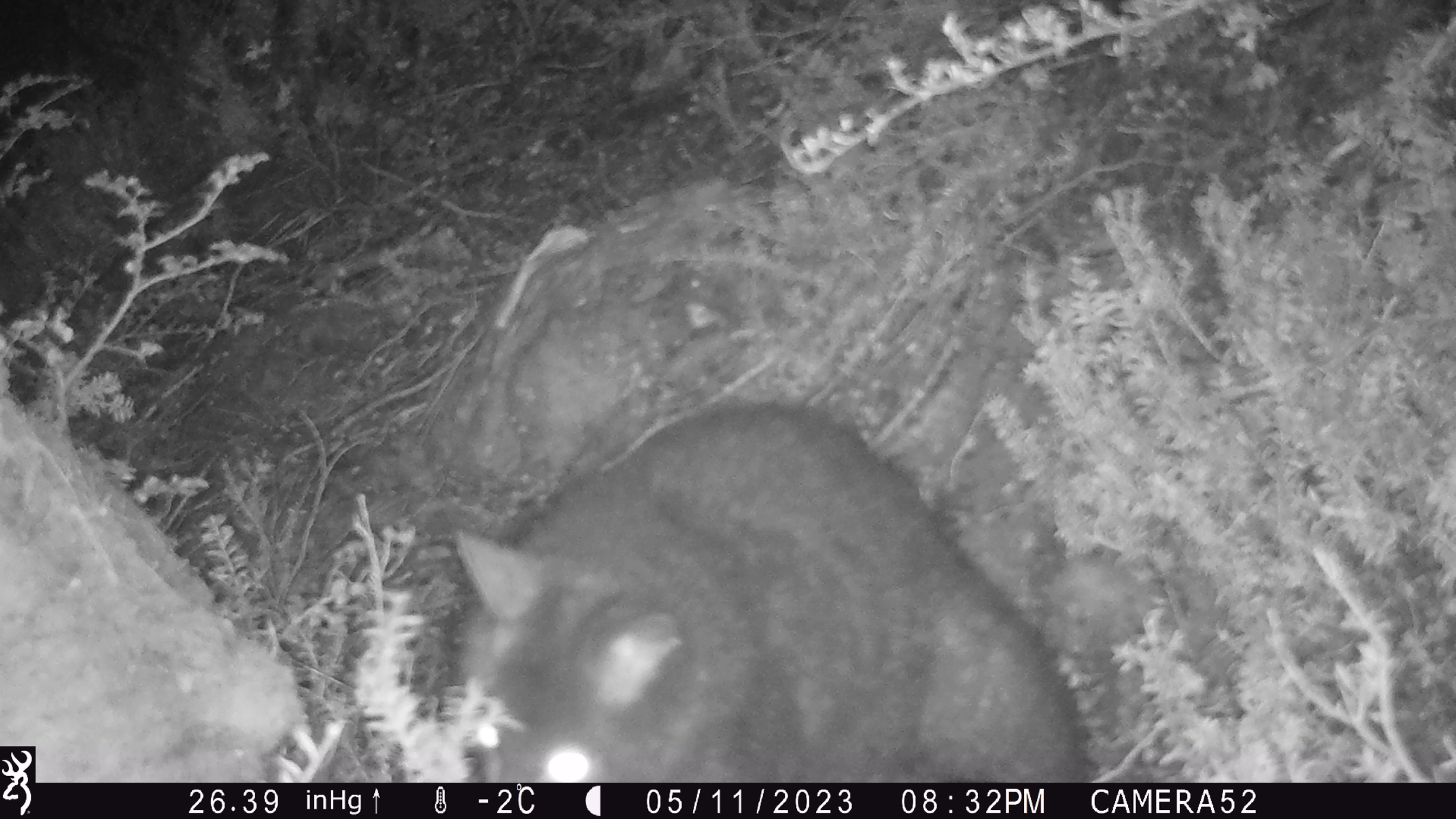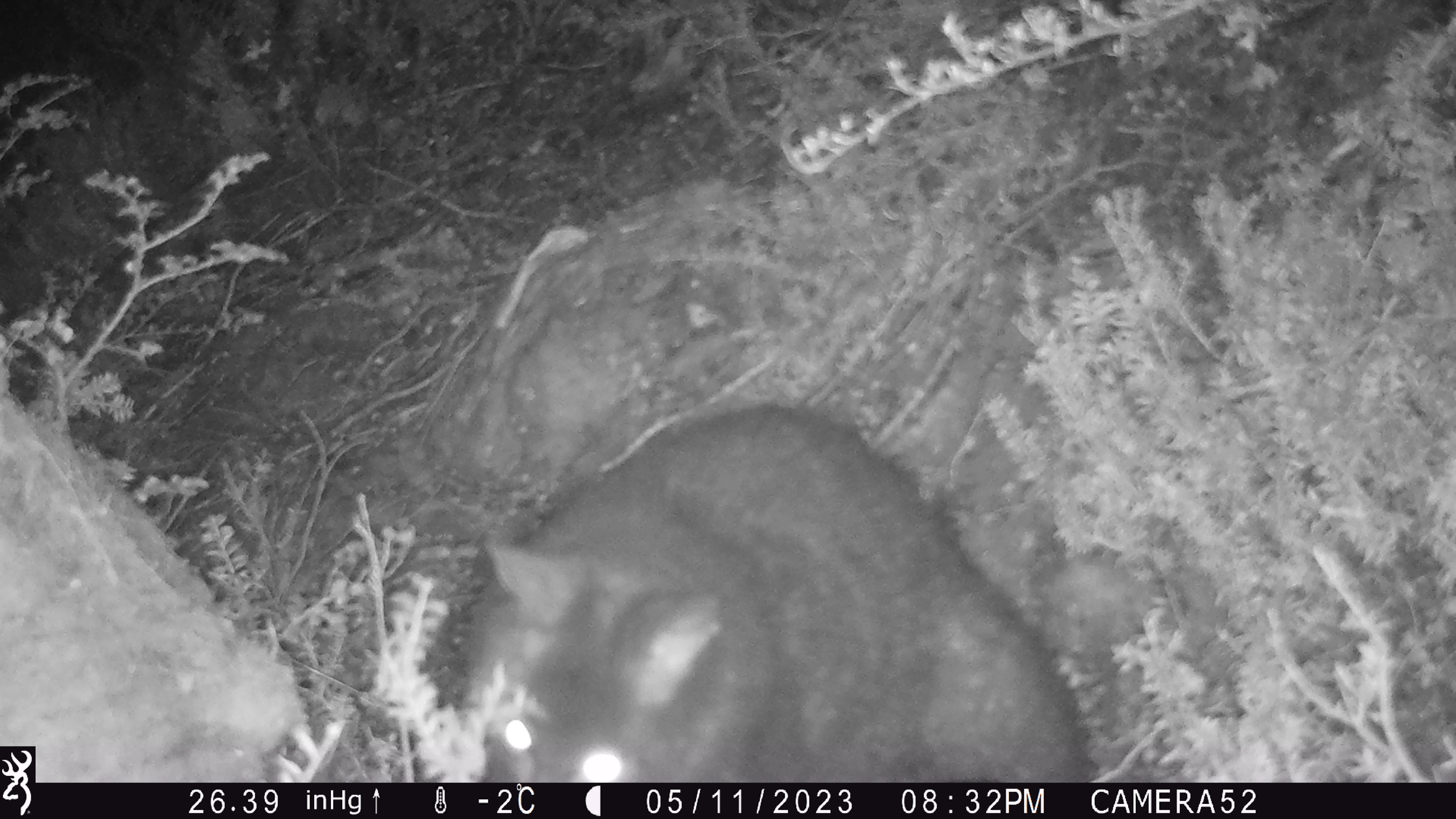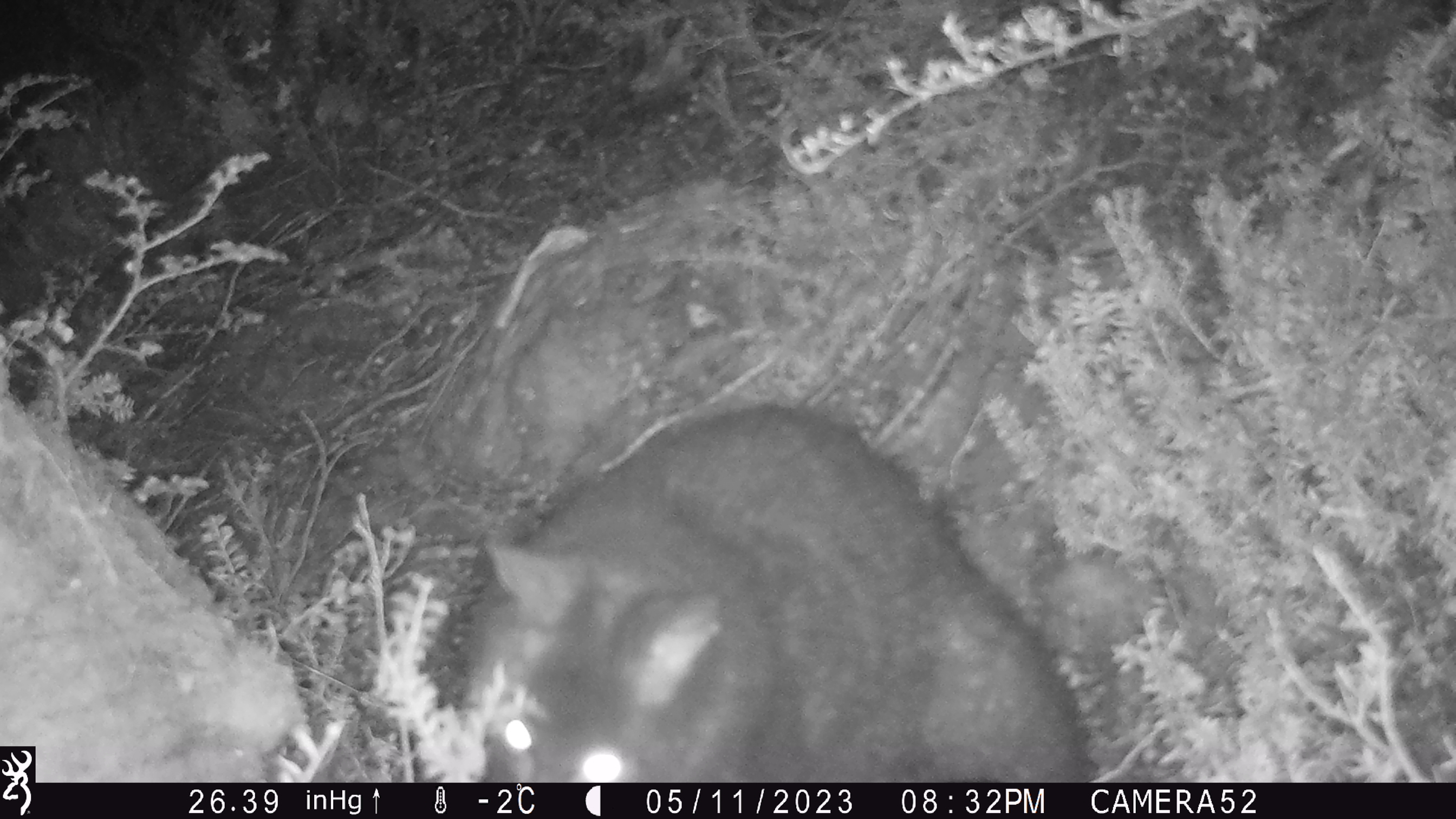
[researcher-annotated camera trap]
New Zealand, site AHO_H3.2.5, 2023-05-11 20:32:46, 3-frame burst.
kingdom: Animalia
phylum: Chordata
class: Mammalia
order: Carnivora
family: Mustelidae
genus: Mustela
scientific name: Mustela erminea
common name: stoat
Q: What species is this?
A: Stoat (Mustela erminea).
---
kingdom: Animalia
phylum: Chordata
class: Mammalia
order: Diprotodontia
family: Phalangeridae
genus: Trichosurus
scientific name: Trichosurus vulpecula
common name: common brushtail possum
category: possum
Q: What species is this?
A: Possum (common brushtail possum) (Trichosurus vulpecula).